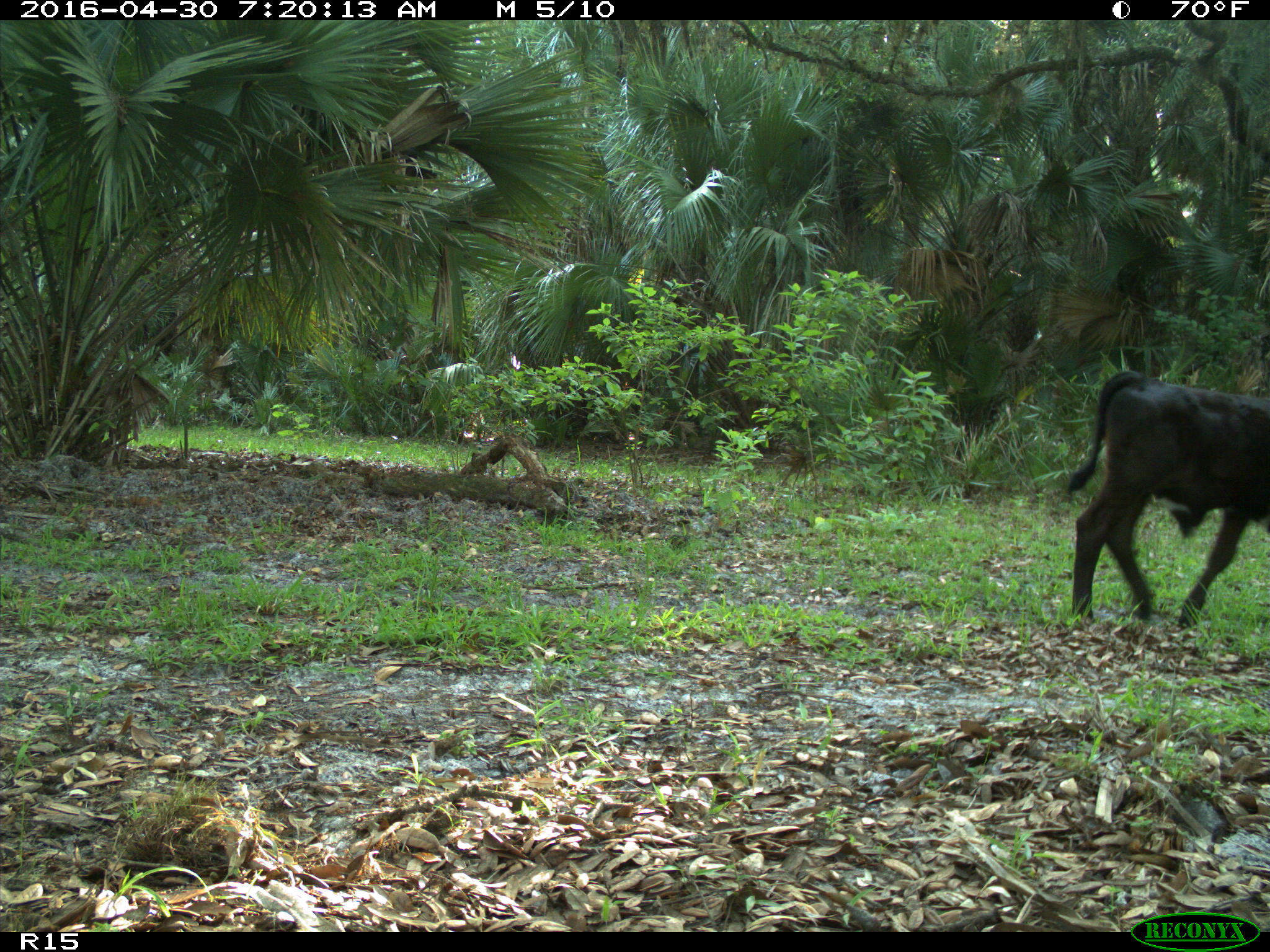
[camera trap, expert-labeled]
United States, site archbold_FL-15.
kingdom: Animalia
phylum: Chordata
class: Mammalia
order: Artiodactyla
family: Bovidae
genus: Bos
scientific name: Bos taurus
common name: domestic cow